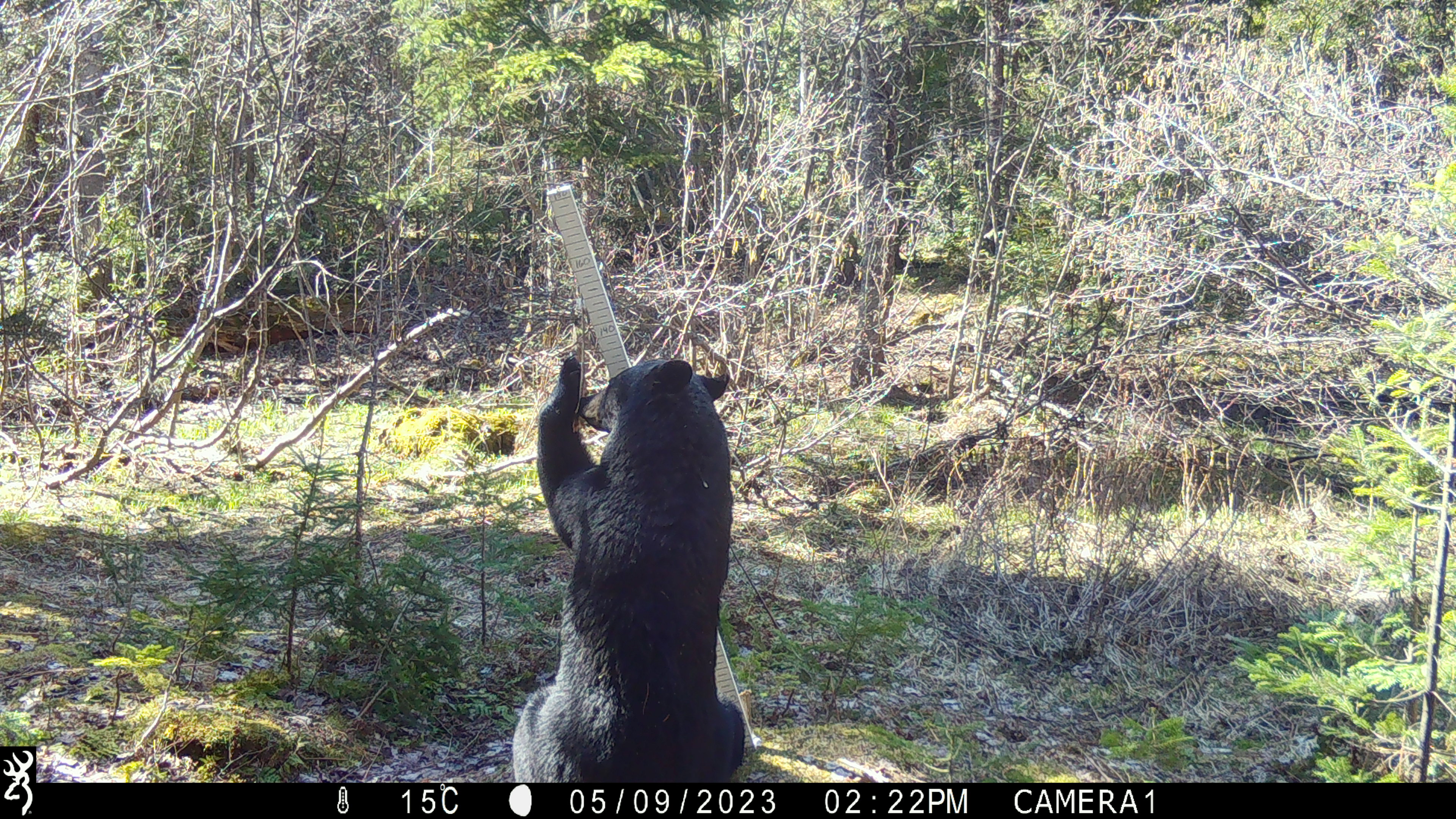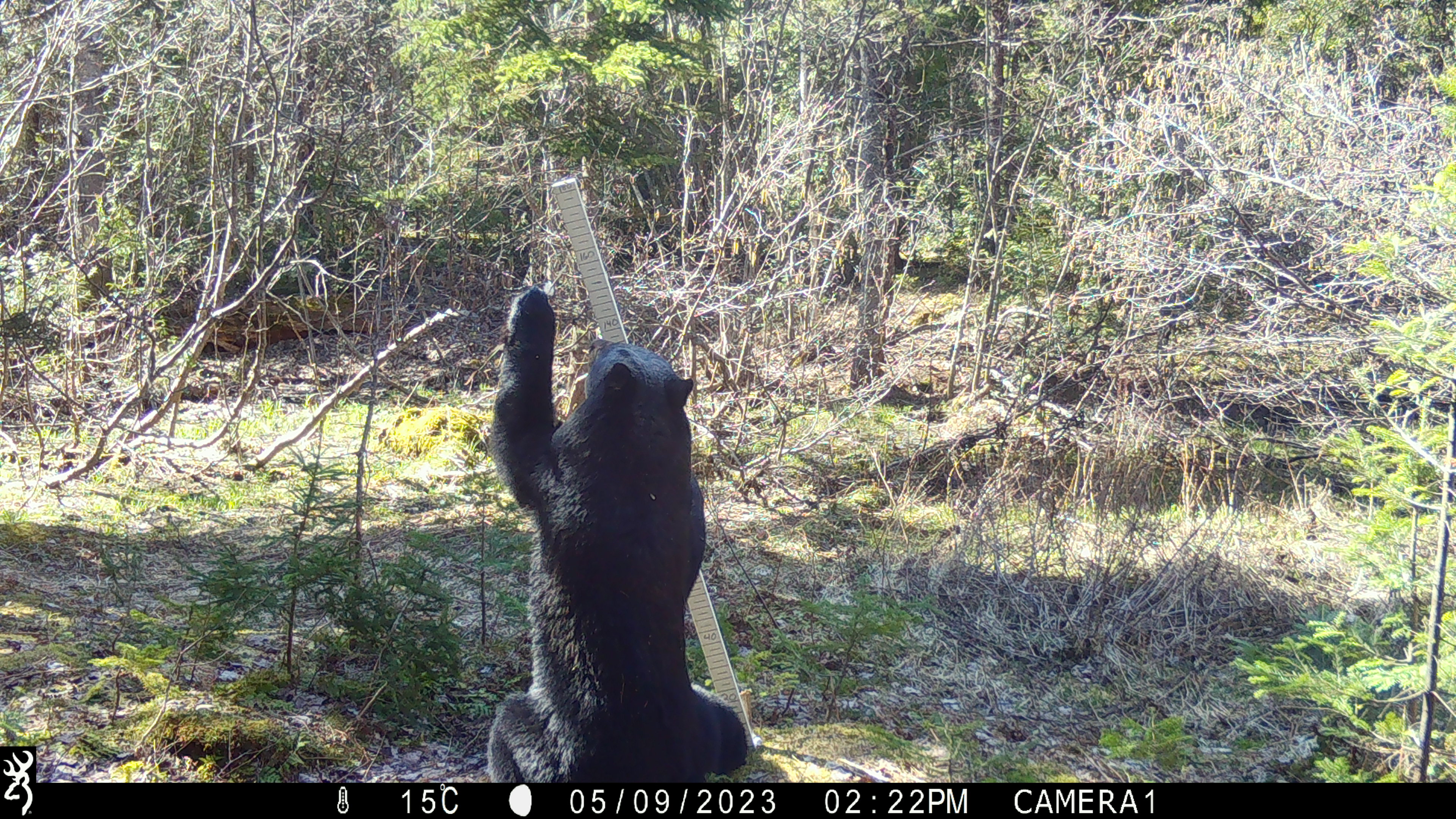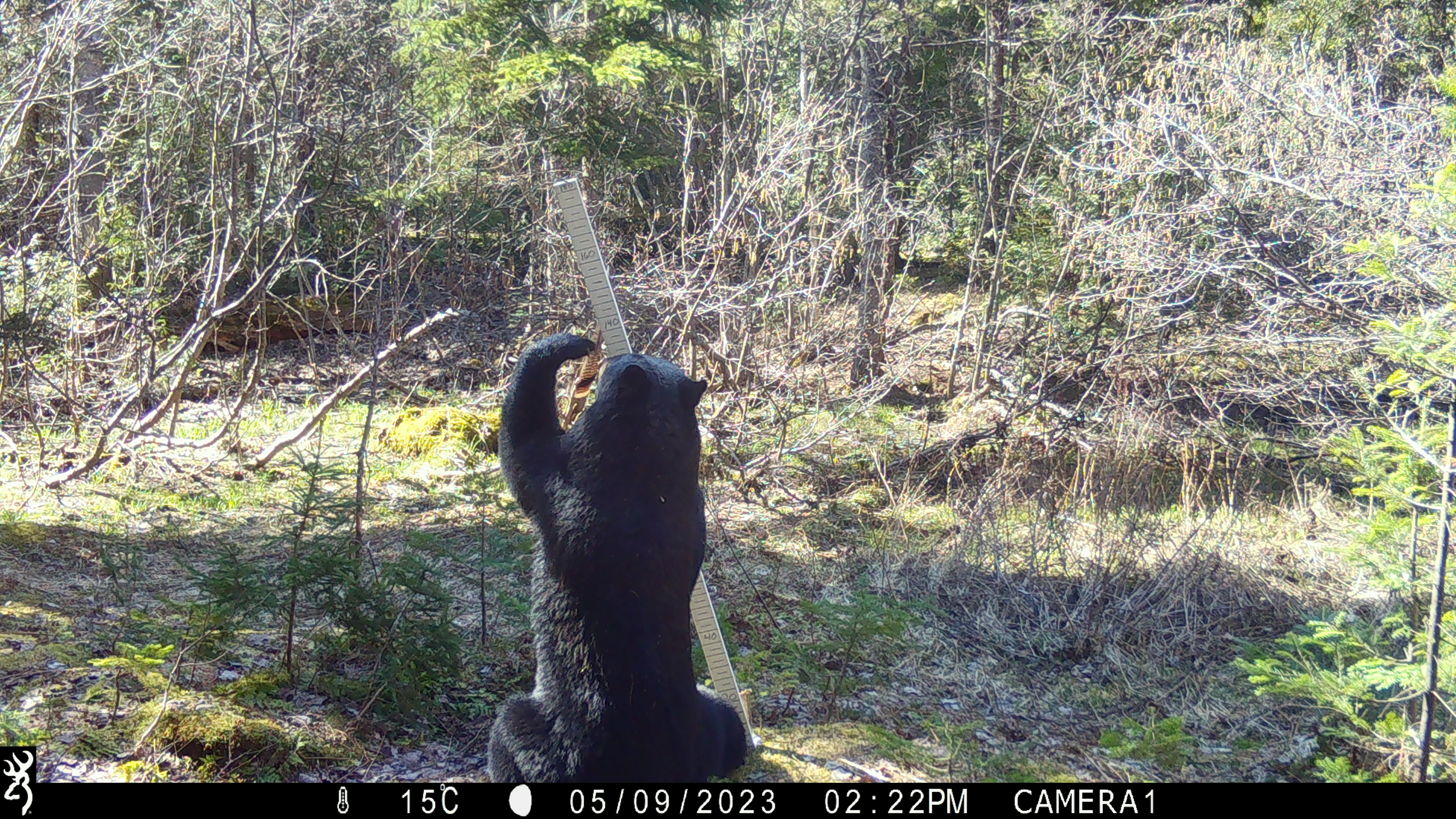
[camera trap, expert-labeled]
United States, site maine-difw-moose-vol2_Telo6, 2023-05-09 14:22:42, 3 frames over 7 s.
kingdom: Animalia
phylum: Chordata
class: Mammalia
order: Carnivora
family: Ursidae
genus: Ursus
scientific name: Ursus americanus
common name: black bear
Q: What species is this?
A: Black bear (Ursus americanus).